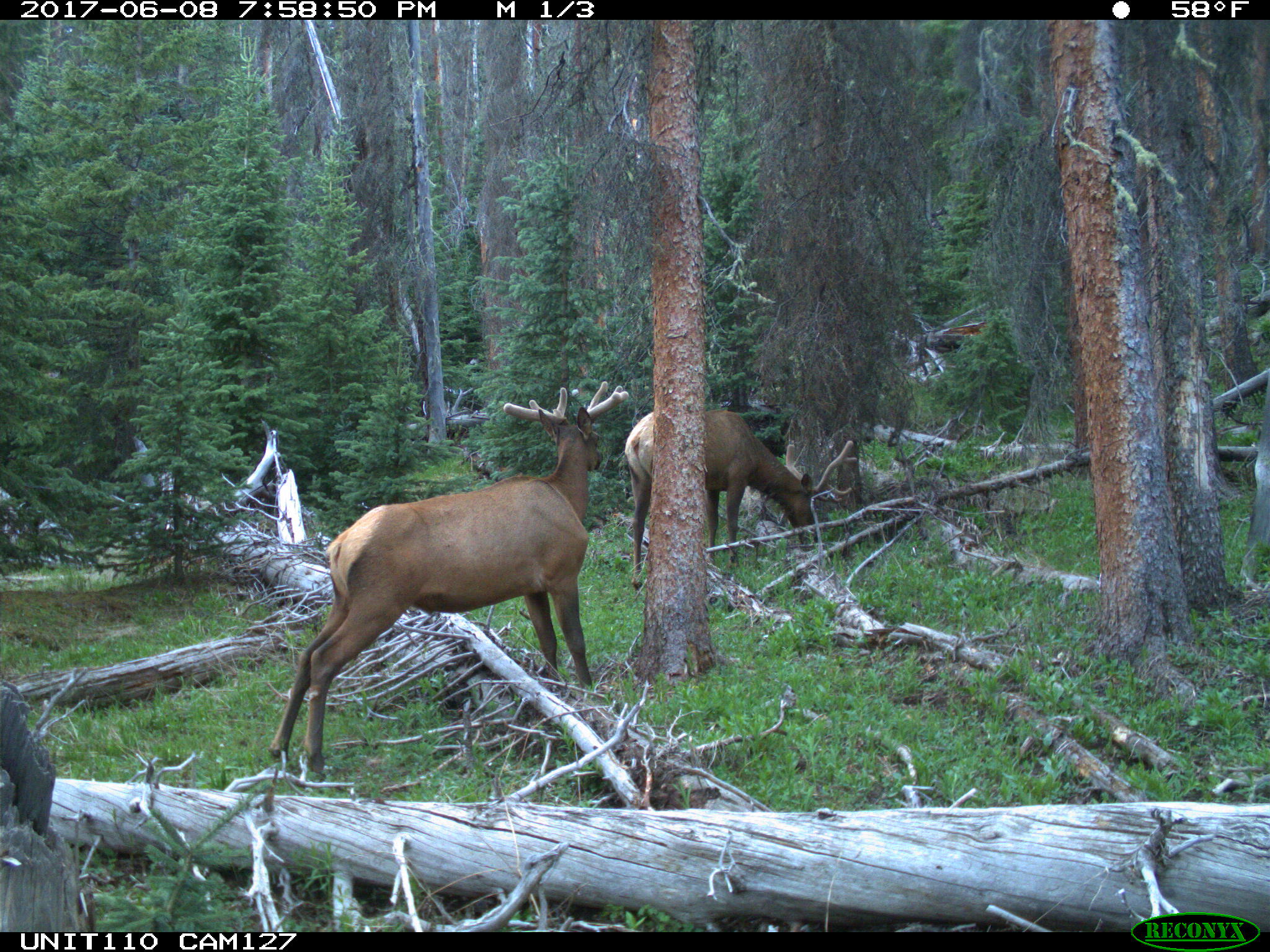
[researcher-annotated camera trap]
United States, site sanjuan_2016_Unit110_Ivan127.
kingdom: Animalia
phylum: Chordata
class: Mammalia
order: Artiodactyla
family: Cervidae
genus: Cervus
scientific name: Cervus elaphus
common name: red deer